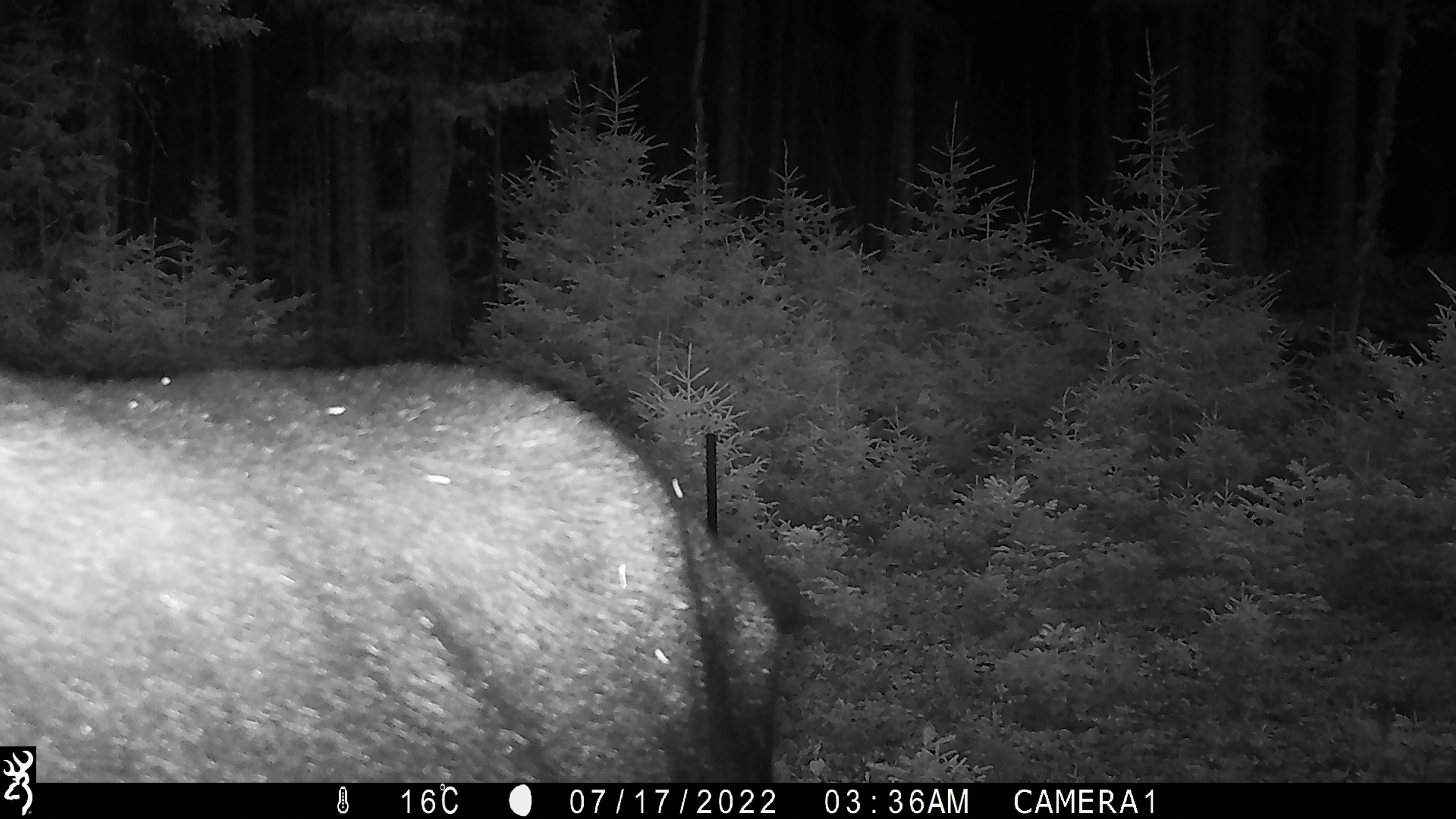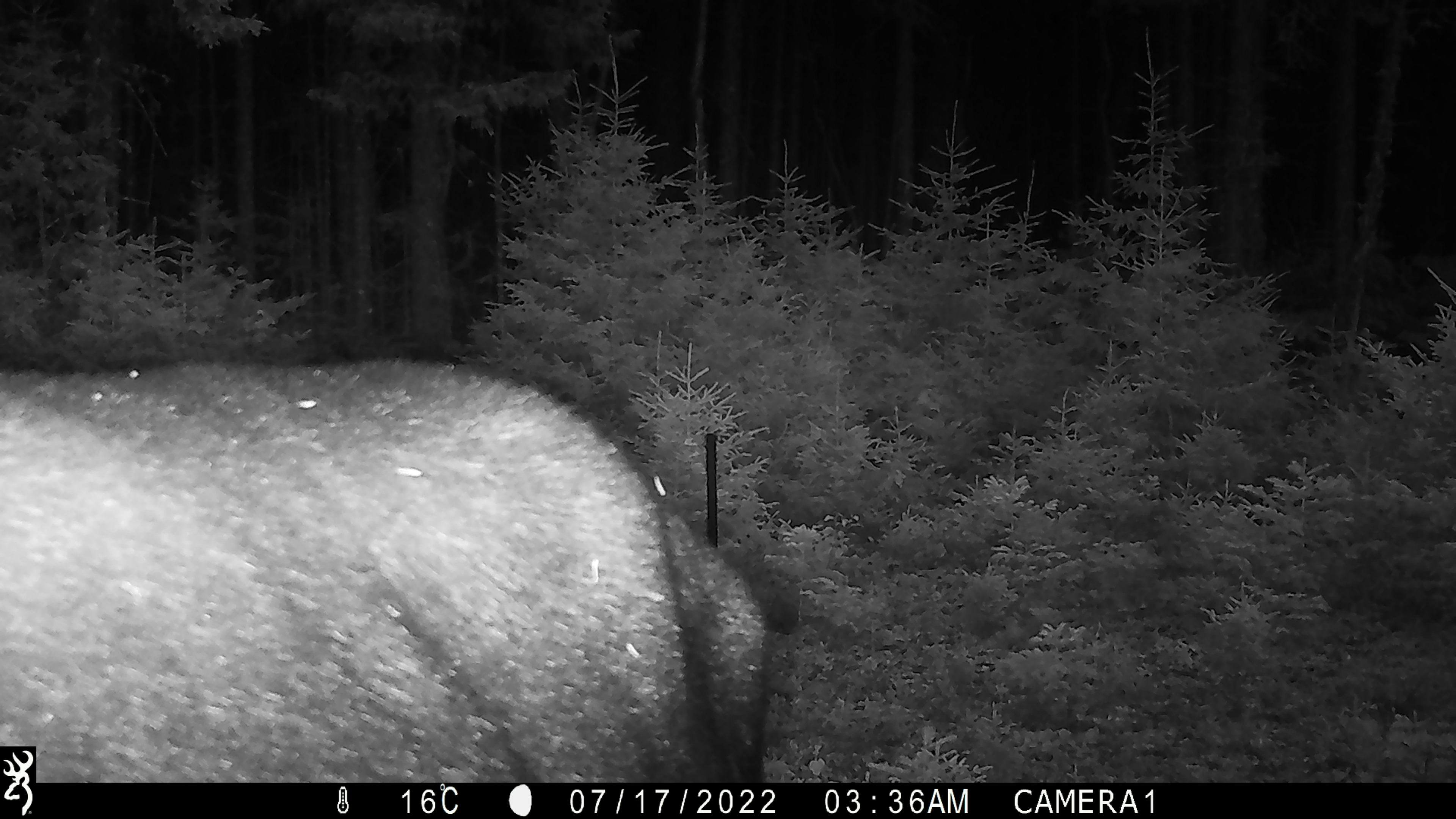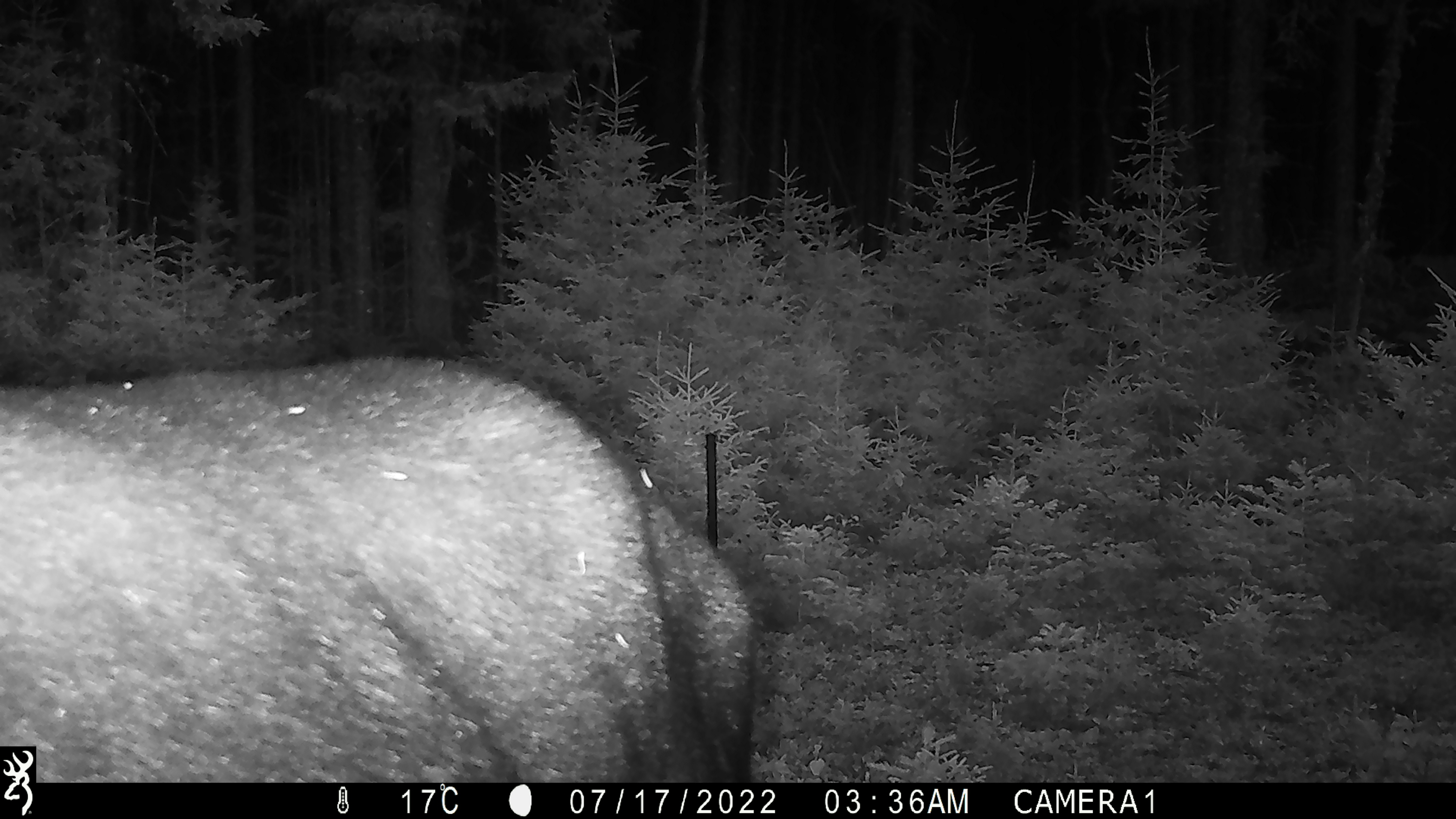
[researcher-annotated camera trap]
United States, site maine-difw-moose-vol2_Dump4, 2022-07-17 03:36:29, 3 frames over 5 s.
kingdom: Animalia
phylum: Chordata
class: Mammalia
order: Artiodactyla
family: Cervidae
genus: Alces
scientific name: Alces alces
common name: moose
Moose (Alces alces).